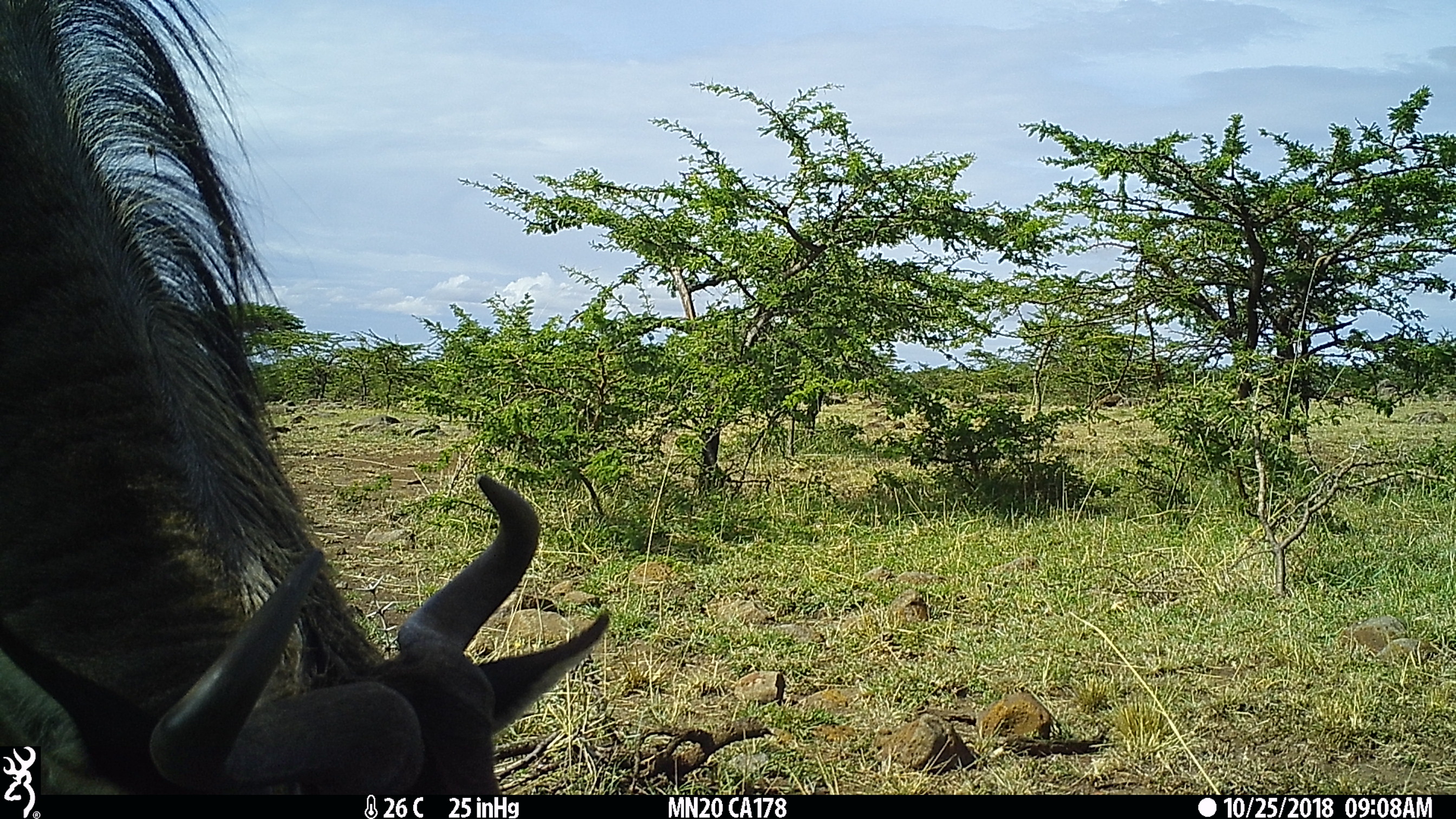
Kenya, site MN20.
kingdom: Animalia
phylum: Chordata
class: Mammalia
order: Artiodactyla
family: Bovidae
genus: Connochaetes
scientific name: Connochaetes taurinus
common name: blue wildebeest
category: wildebeest